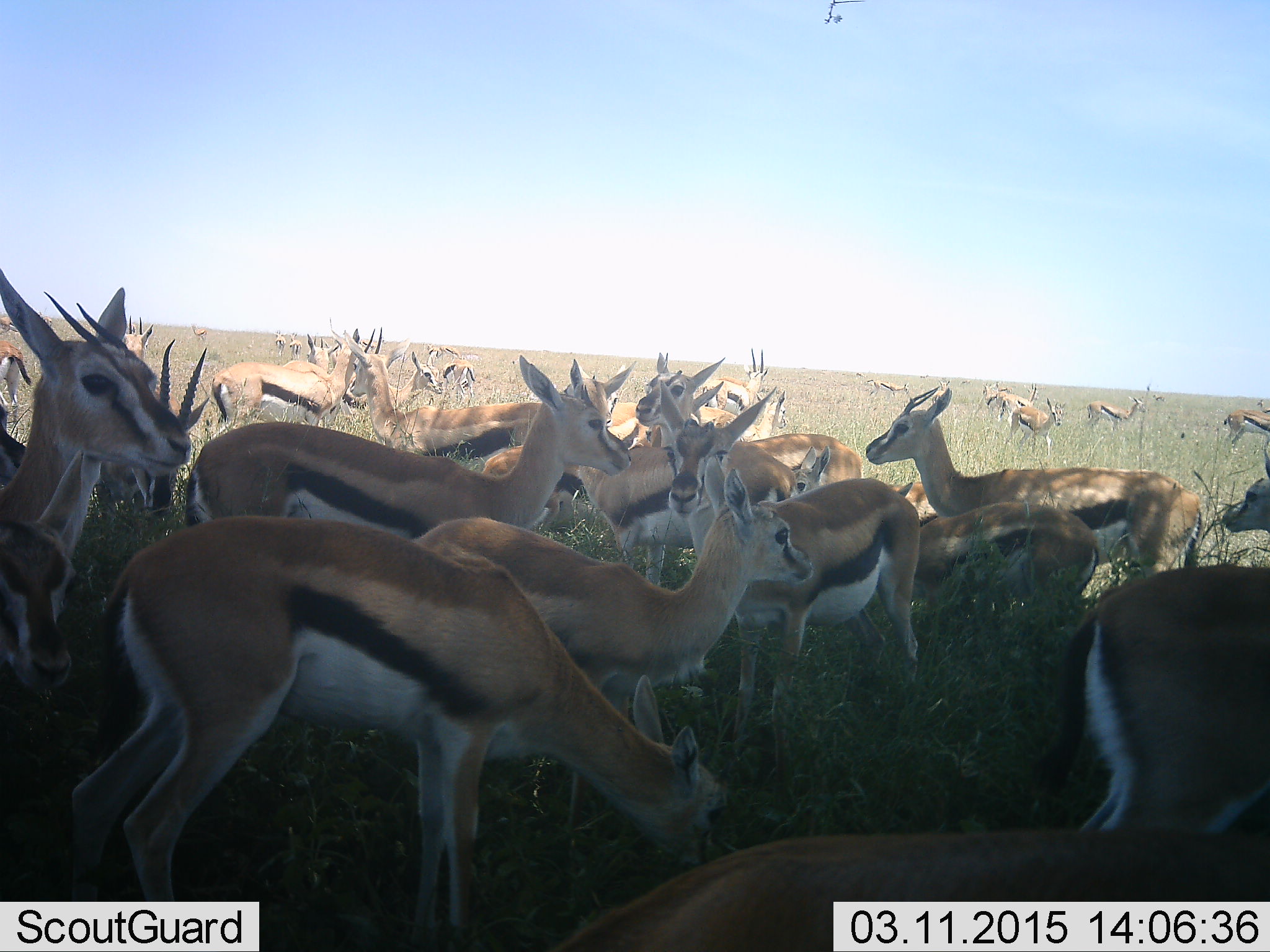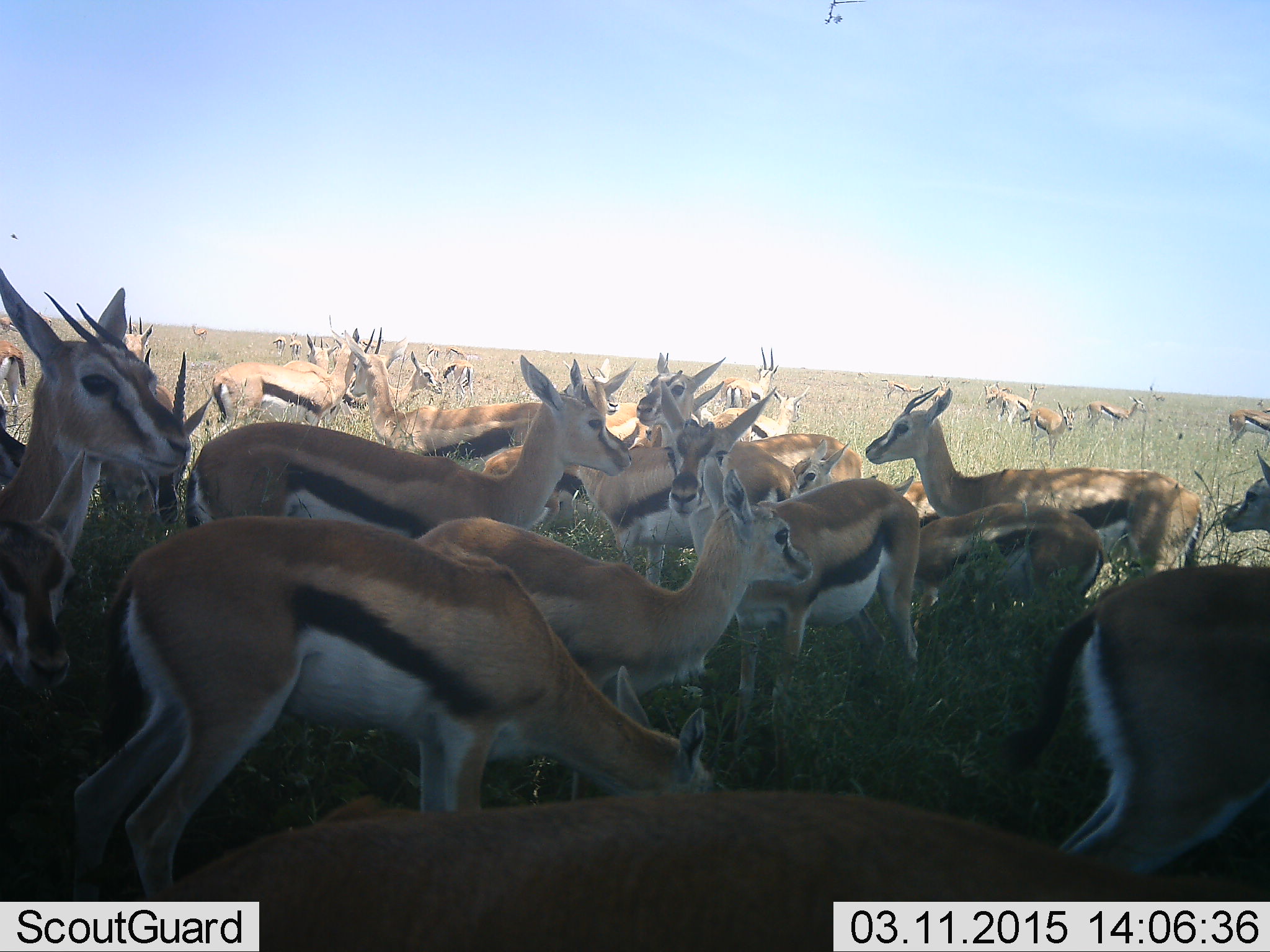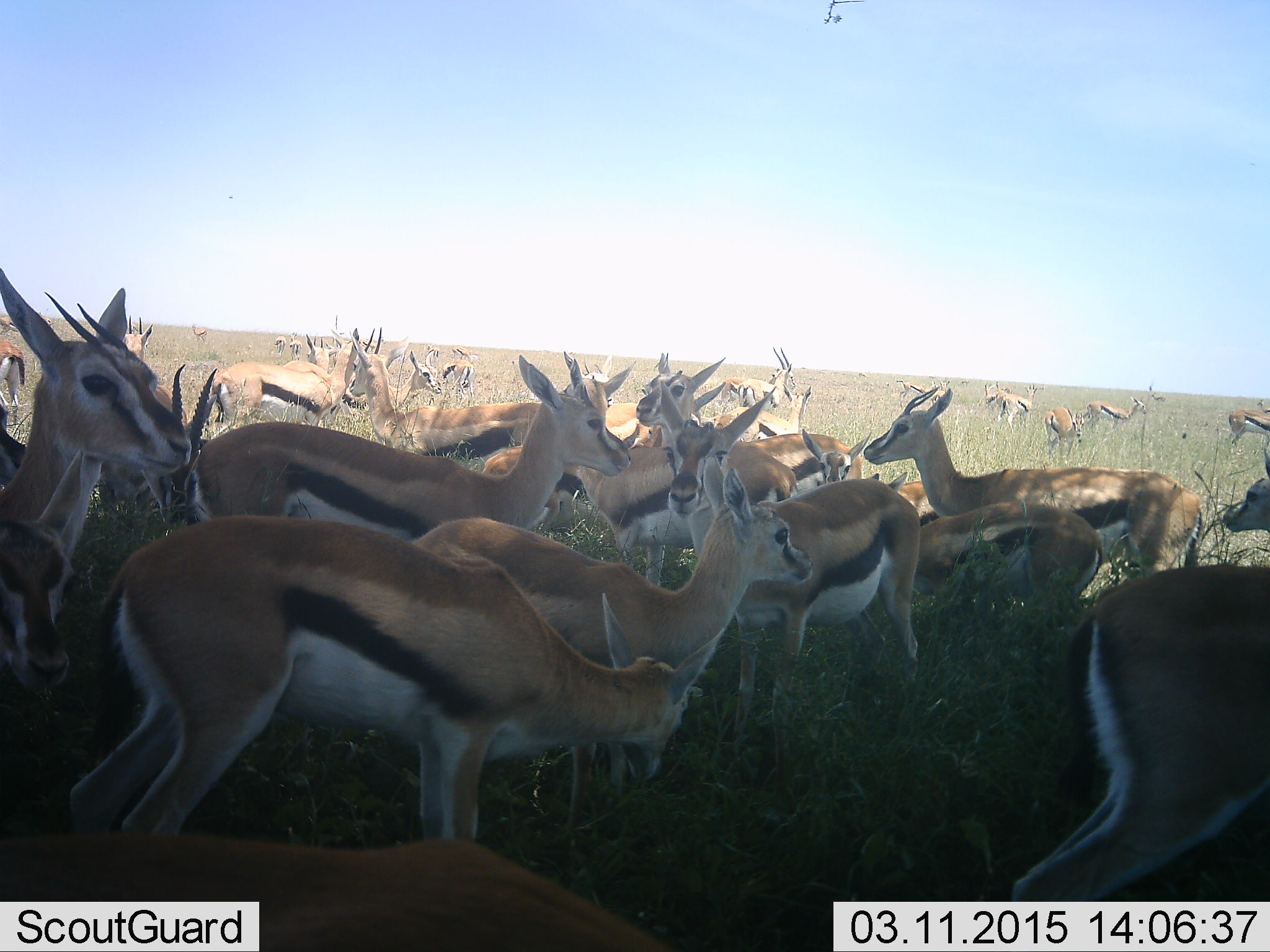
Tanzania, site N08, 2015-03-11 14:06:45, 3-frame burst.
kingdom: Animalia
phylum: Chordata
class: Mammalia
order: Artiodactyla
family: Bovidae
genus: Eudorcas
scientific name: Eudorcas thomsonii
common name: thomson's gazelle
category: gazellethomsons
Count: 11-50.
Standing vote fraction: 78%.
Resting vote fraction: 11%.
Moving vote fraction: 44%.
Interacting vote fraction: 44%.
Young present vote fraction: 33%.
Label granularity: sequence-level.